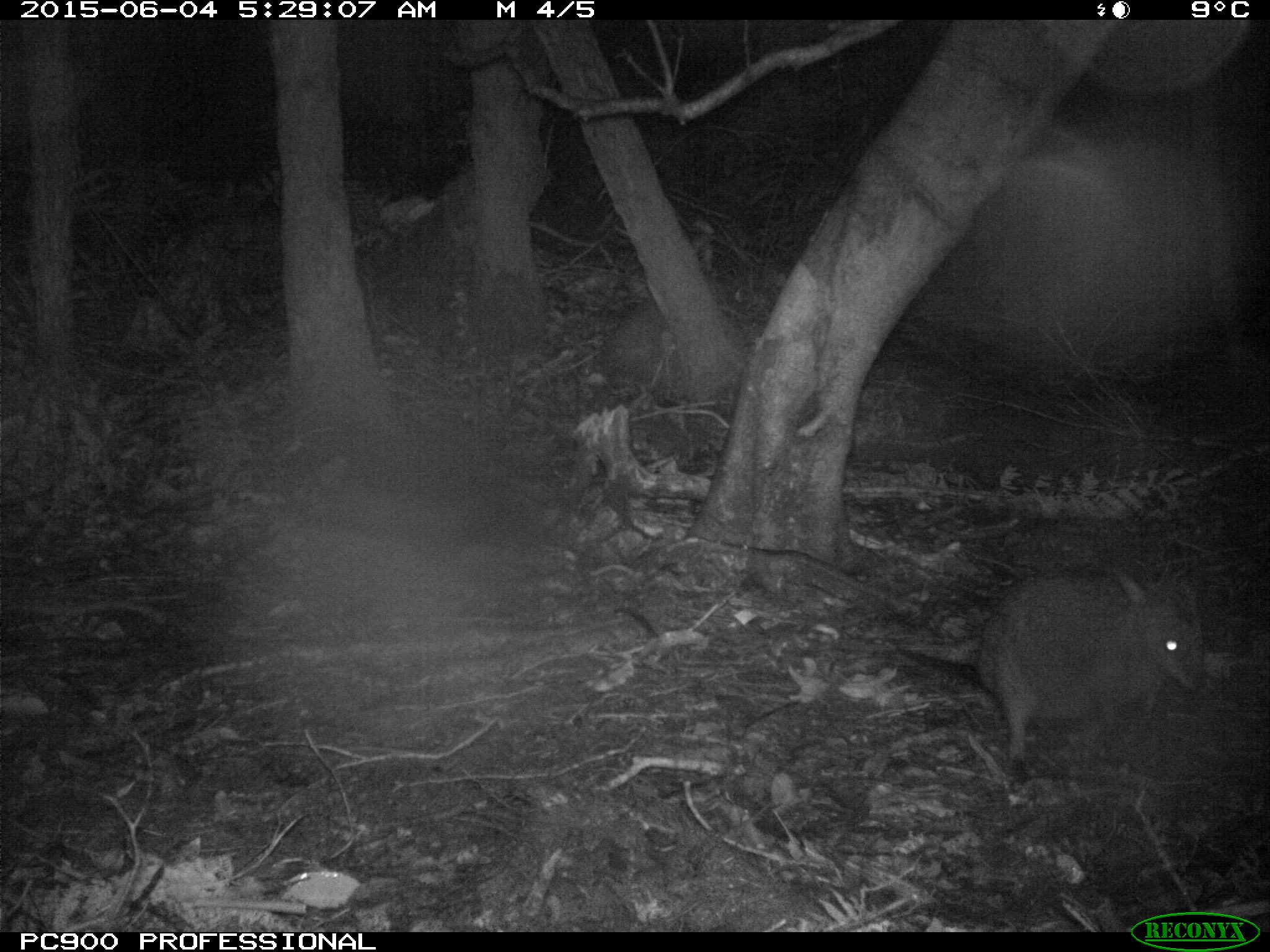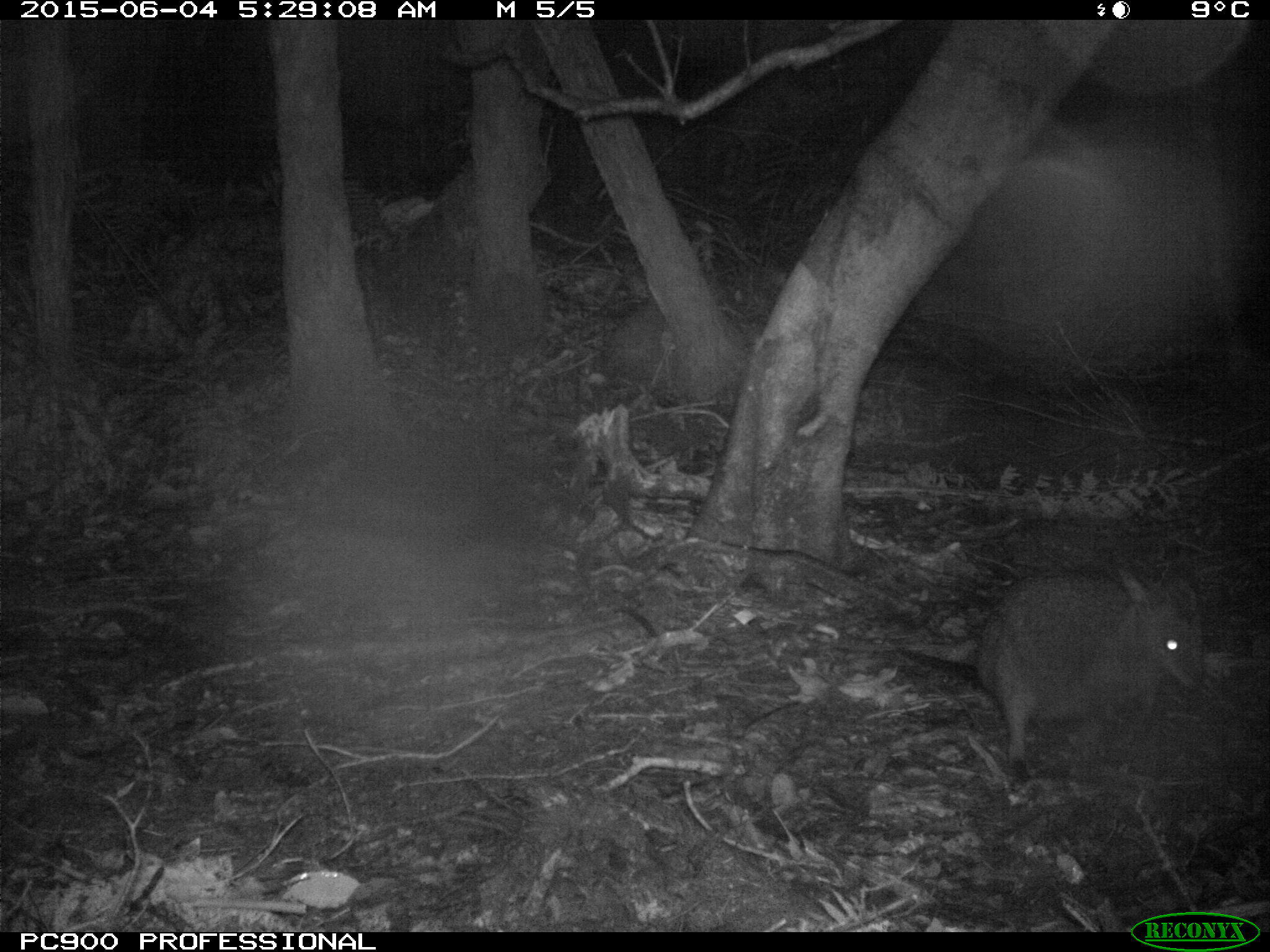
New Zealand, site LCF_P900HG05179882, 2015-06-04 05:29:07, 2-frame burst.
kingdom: Animalia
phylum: Chordata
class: Mammalia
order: Diprotodontia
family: Macropodidae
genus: Notamacropus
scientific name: Notamacropus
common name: wallaby